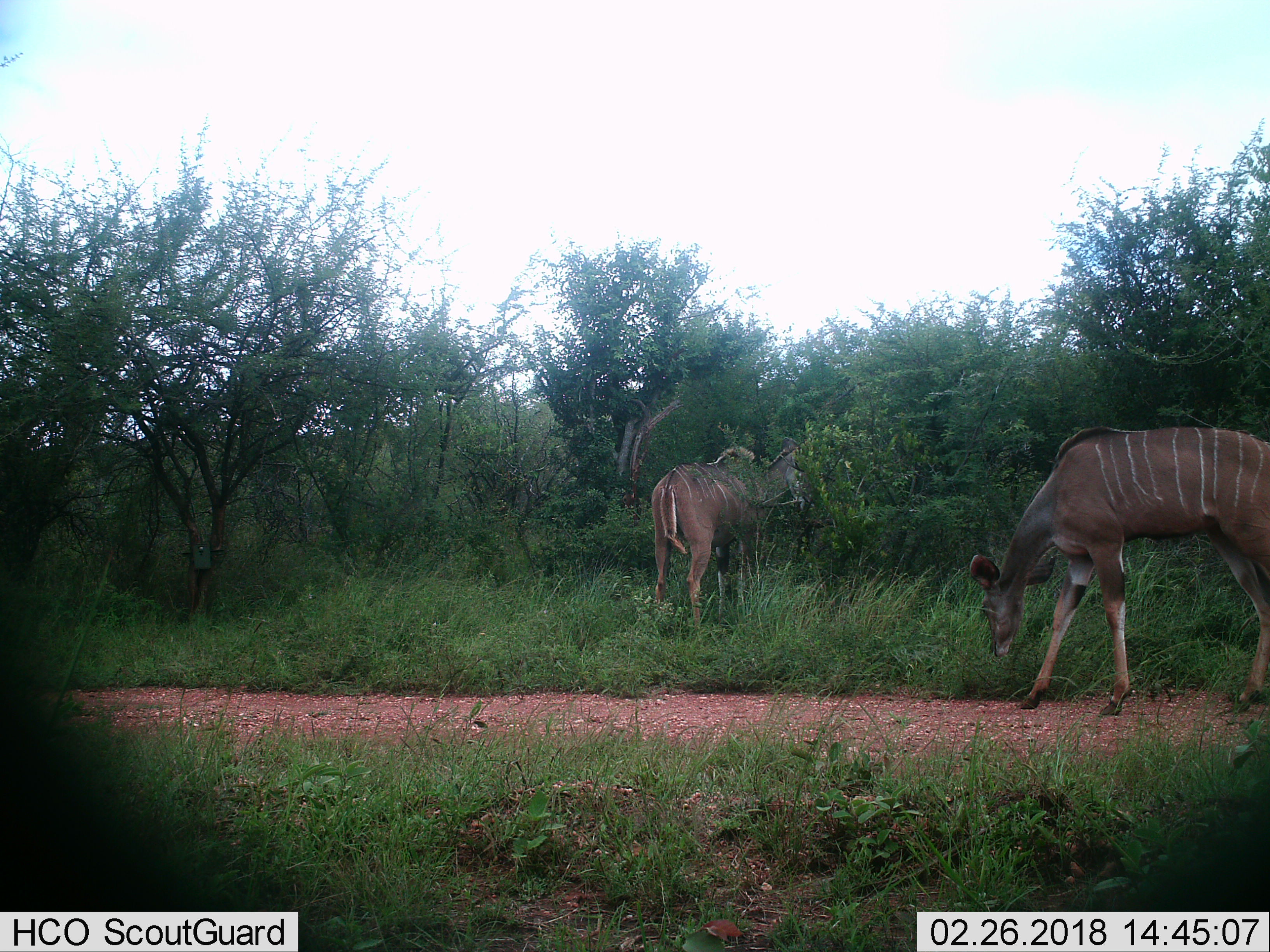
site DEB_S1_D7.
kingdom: Animalia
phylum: Chordata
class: Mammalia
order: Artiodactyla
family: Bovidae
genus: Tragelaphus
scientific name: Tragelaphus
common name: kudu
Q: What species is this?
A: Kudu (Tragelaphus).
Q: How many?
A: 2.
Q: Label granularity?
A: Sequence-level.